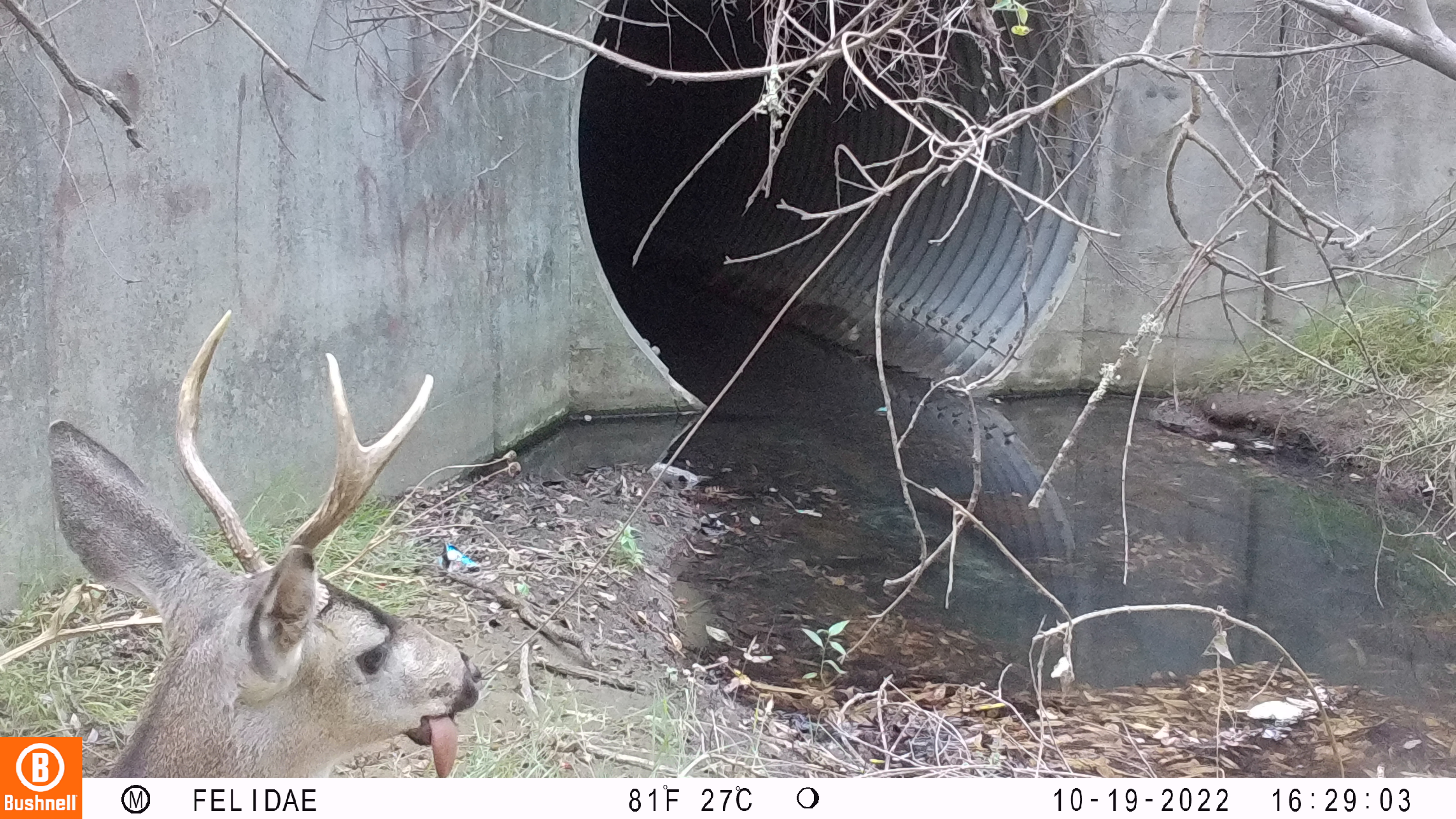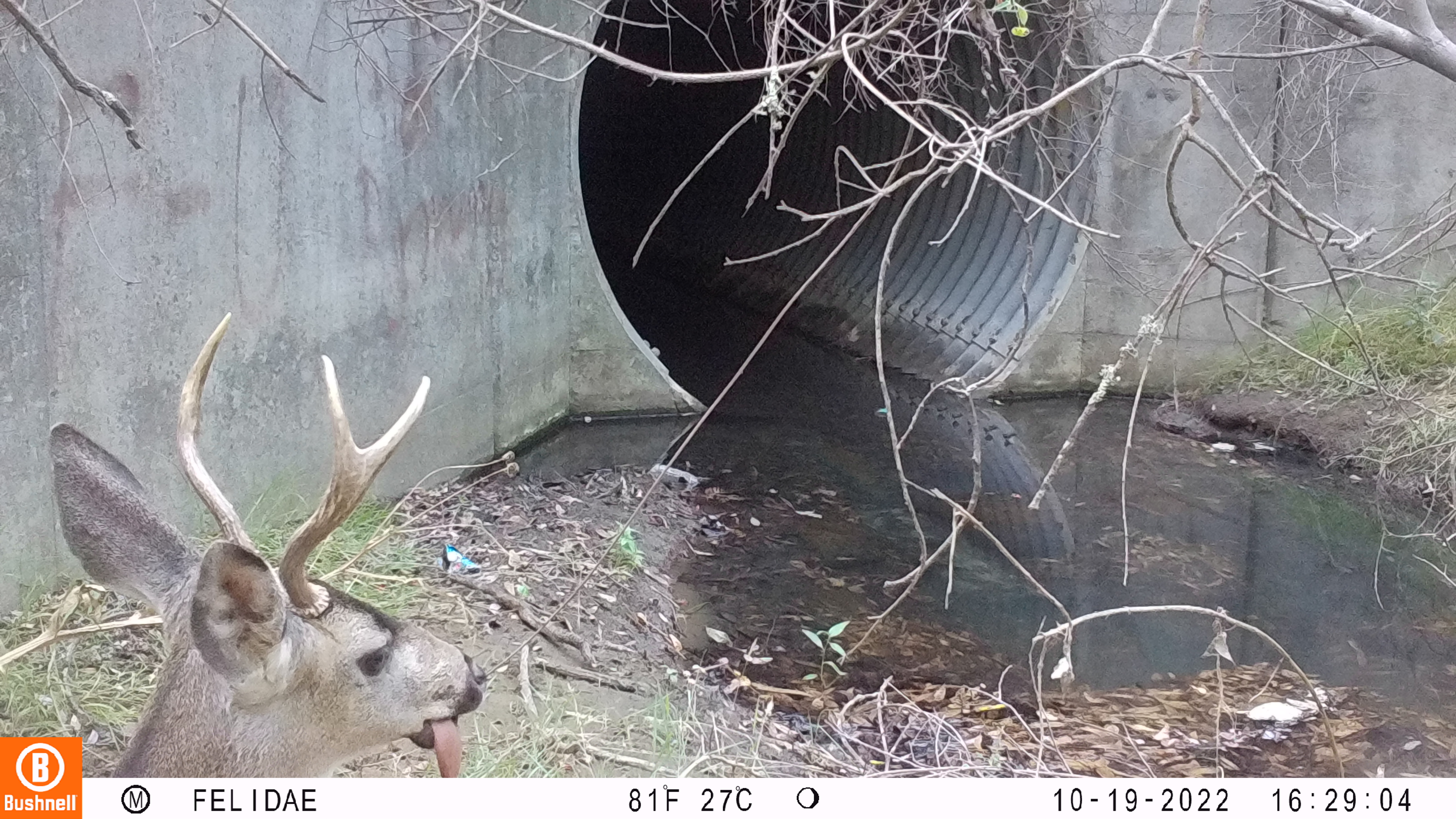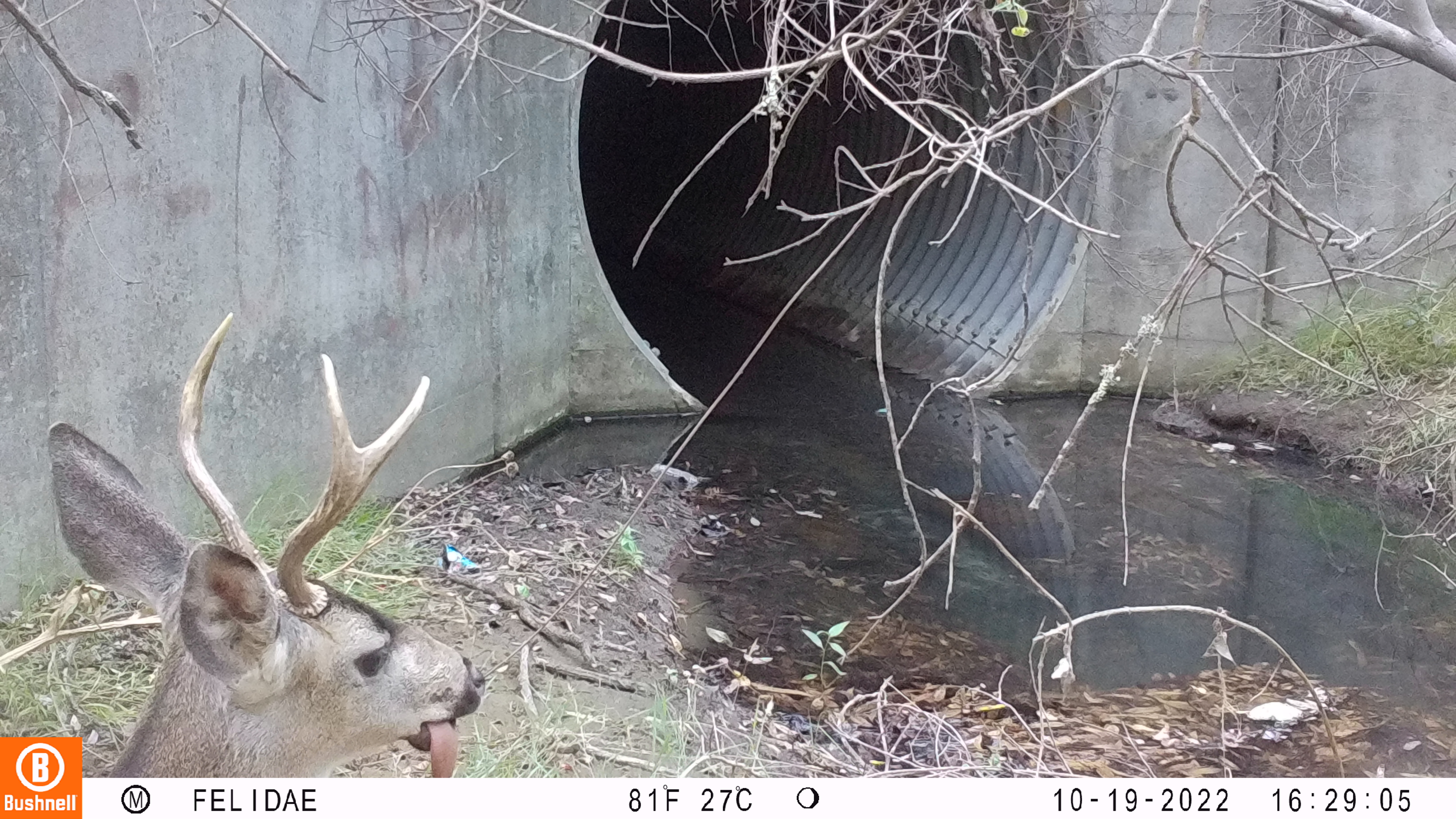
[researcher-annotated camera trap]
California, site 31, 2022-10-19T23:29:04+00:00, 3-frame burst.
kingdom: Animalia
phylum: Chordata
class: Mammalia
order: Artiodactyla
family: Cervidae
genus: Odocoileus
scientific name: Odocoileus hemionus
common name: mule deer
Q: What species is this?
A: Mule deer (Odocoileus hemionus).